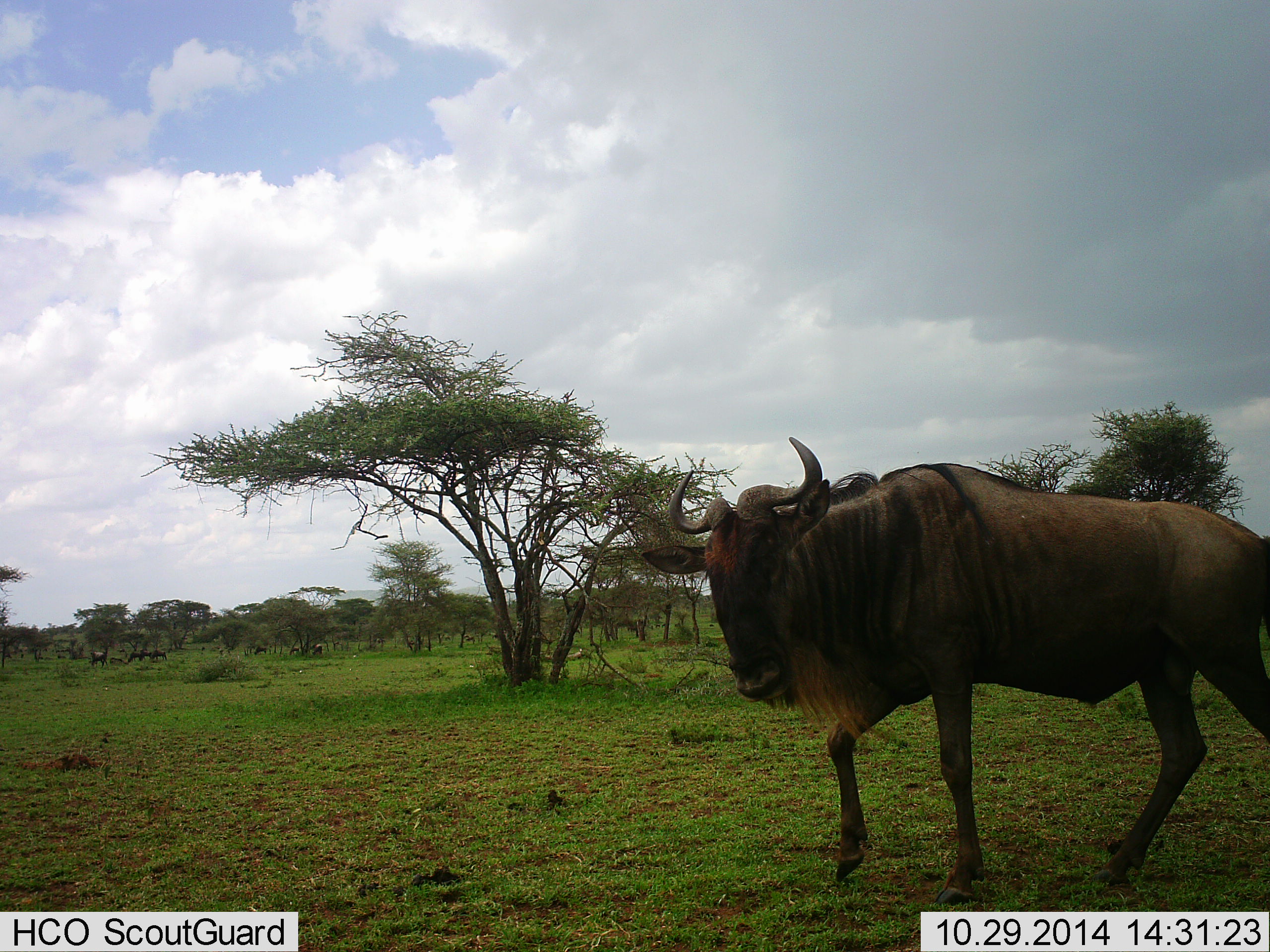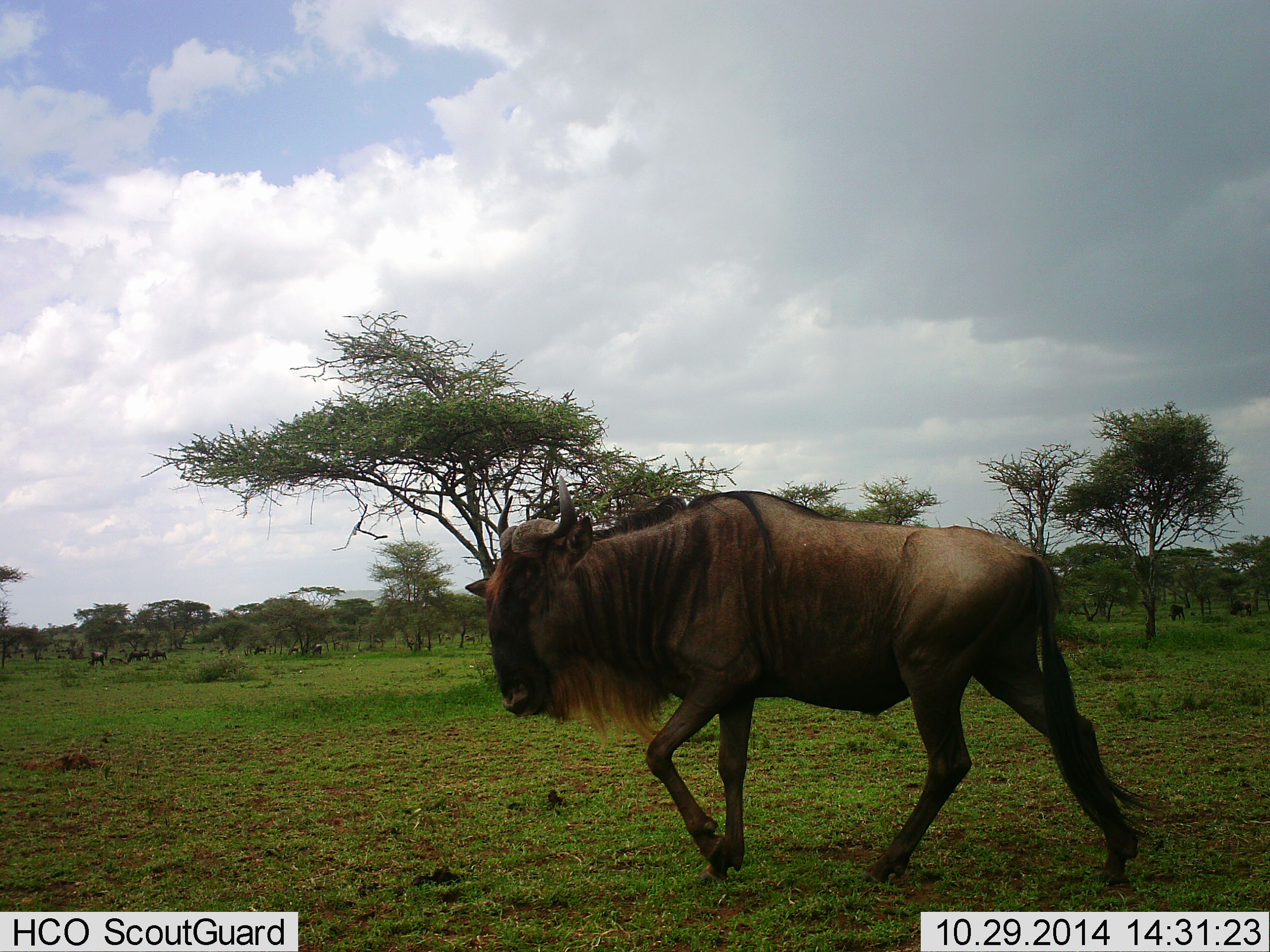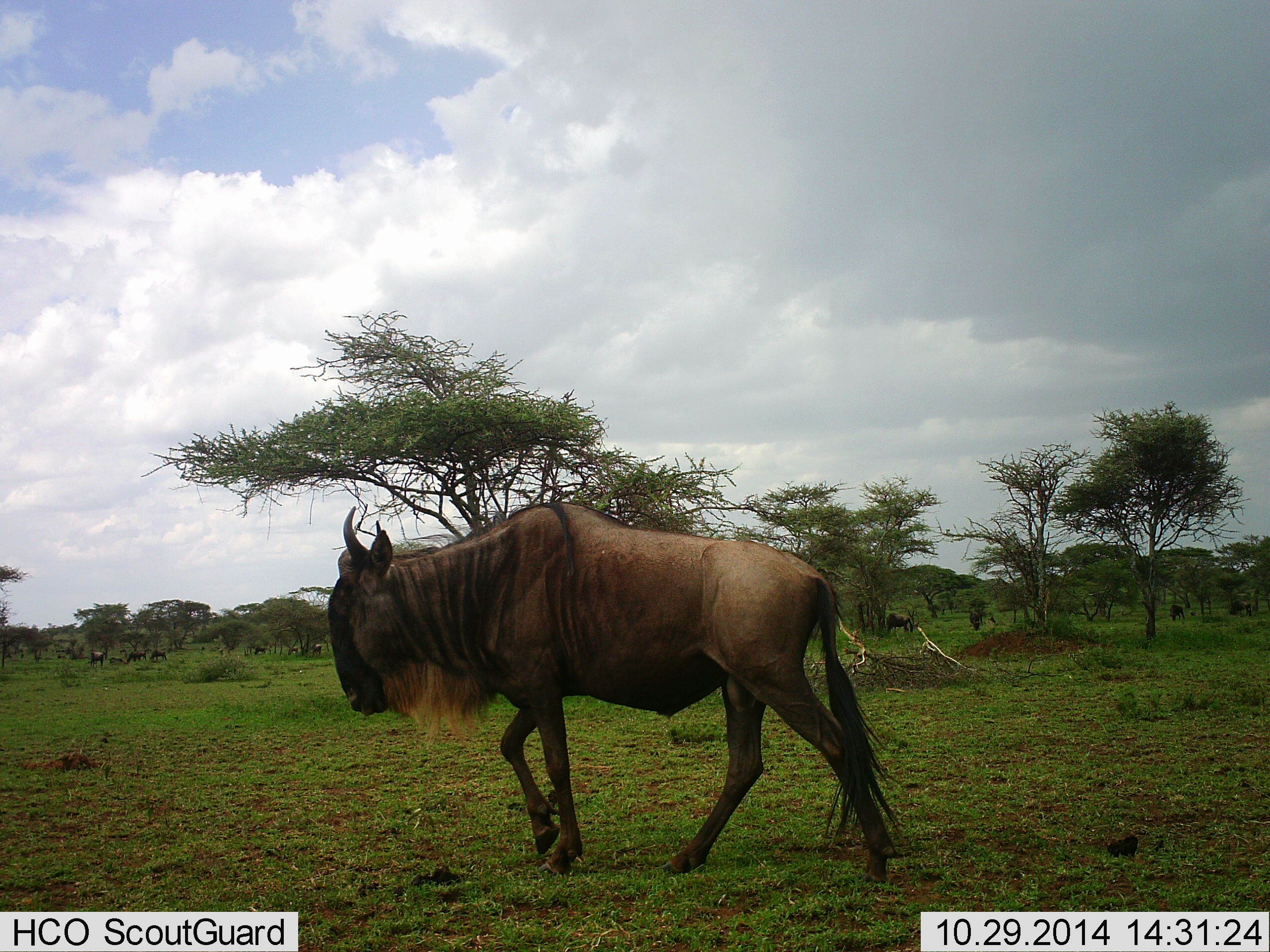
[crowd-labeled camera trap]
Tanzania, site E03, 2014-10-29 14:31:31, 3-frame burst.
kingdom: Animalia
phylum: Chordata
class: Mammalia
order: Artiodactyla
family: Bovidae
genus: Connochaetes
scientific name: Connochaetes taurinus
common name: blue wildebeest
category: wildebeest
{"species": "wildebeest (blue wildebeest) (Connochaetes taurinus)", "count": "1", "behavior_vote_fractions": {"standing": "10%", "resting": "10%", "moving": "100%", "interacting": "0%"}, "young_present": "0%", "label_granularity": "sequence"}